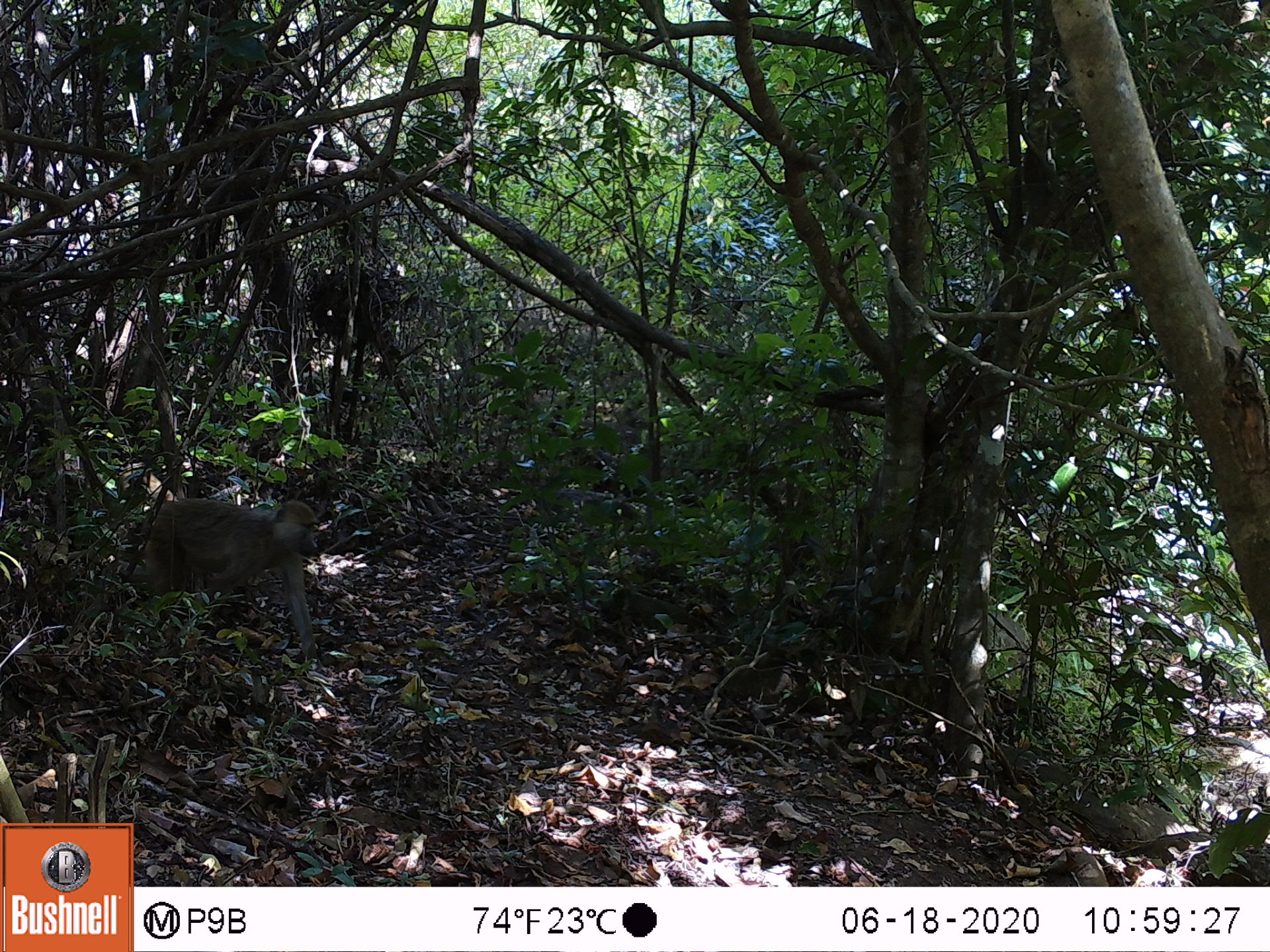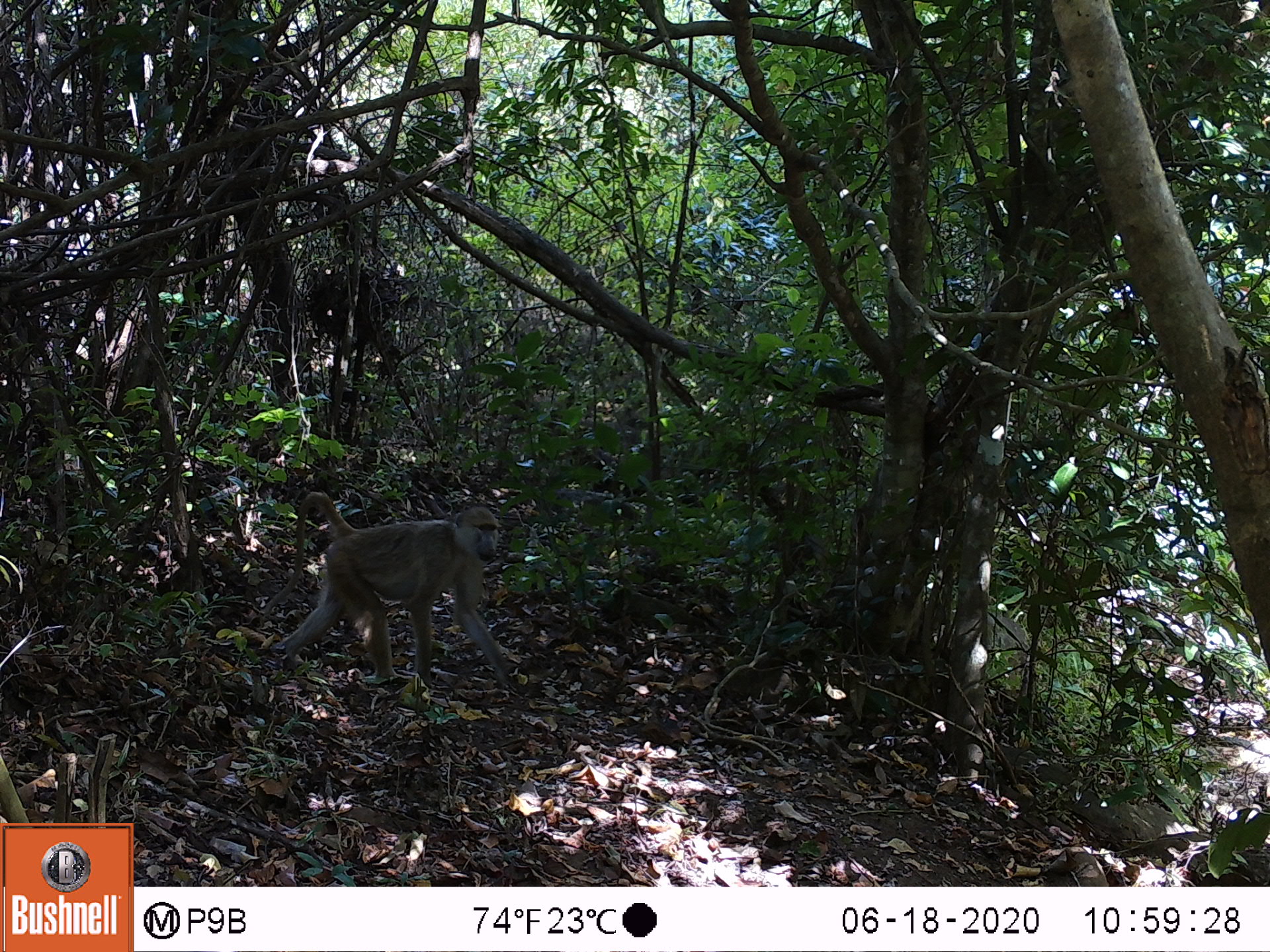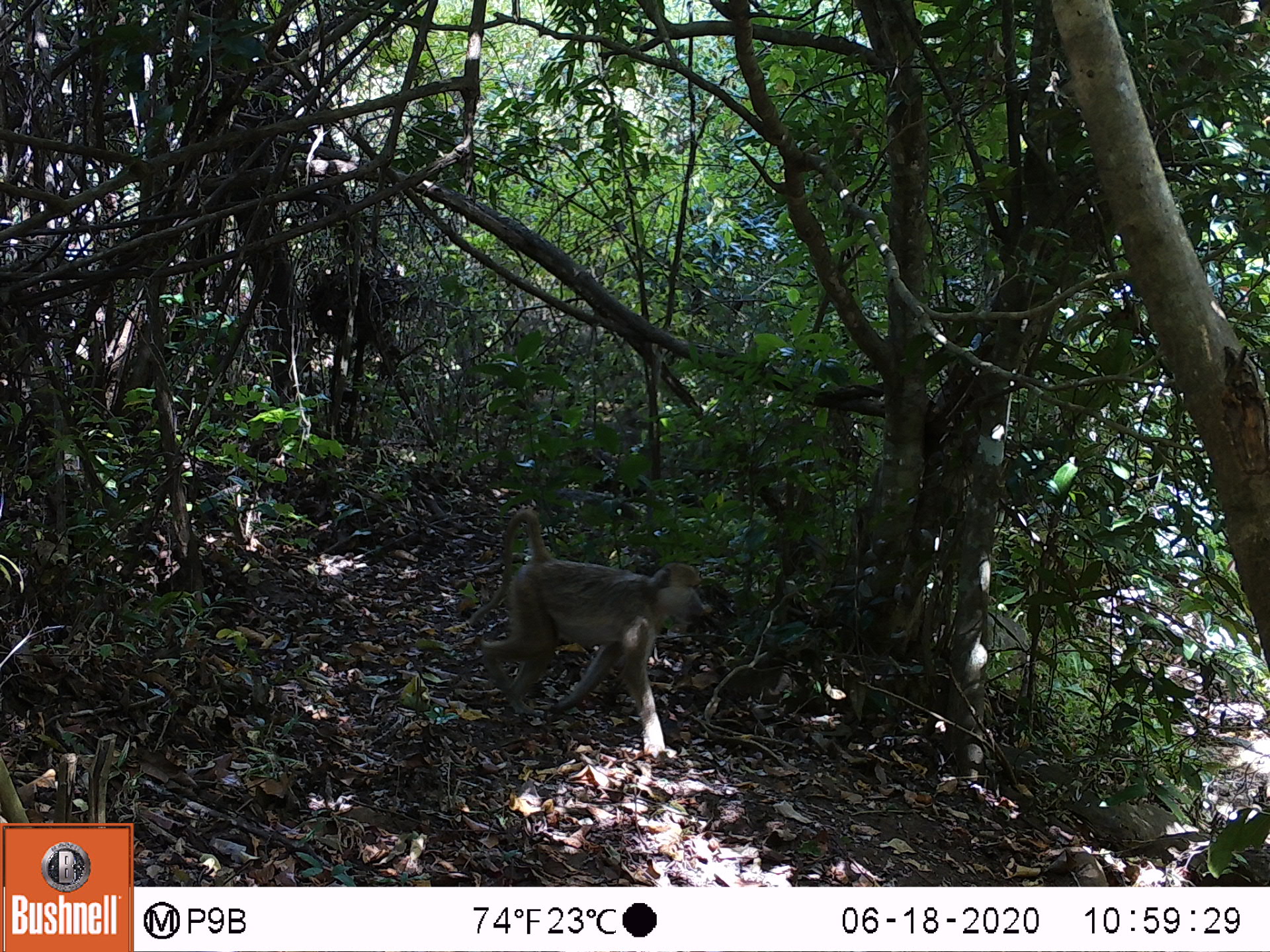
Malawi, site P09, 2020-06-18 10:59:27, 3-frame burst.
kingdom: Animalia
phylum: Chordata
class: Mammalia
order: Primates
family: Cercopithecidae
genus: Papio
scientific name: Papio cynocephalus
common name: yellow baboon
Yellow baboon (Papio cynocephalus), count 1.